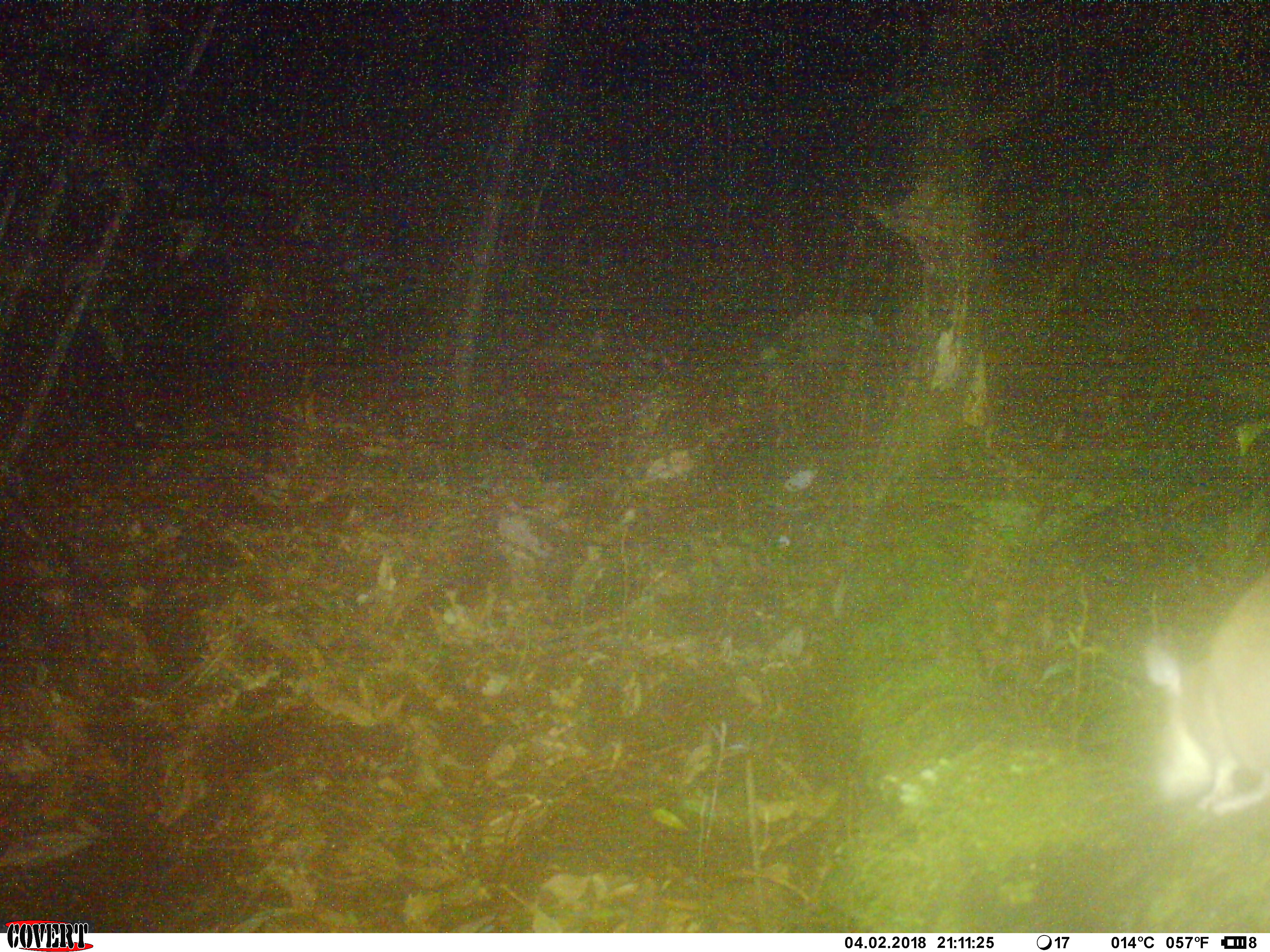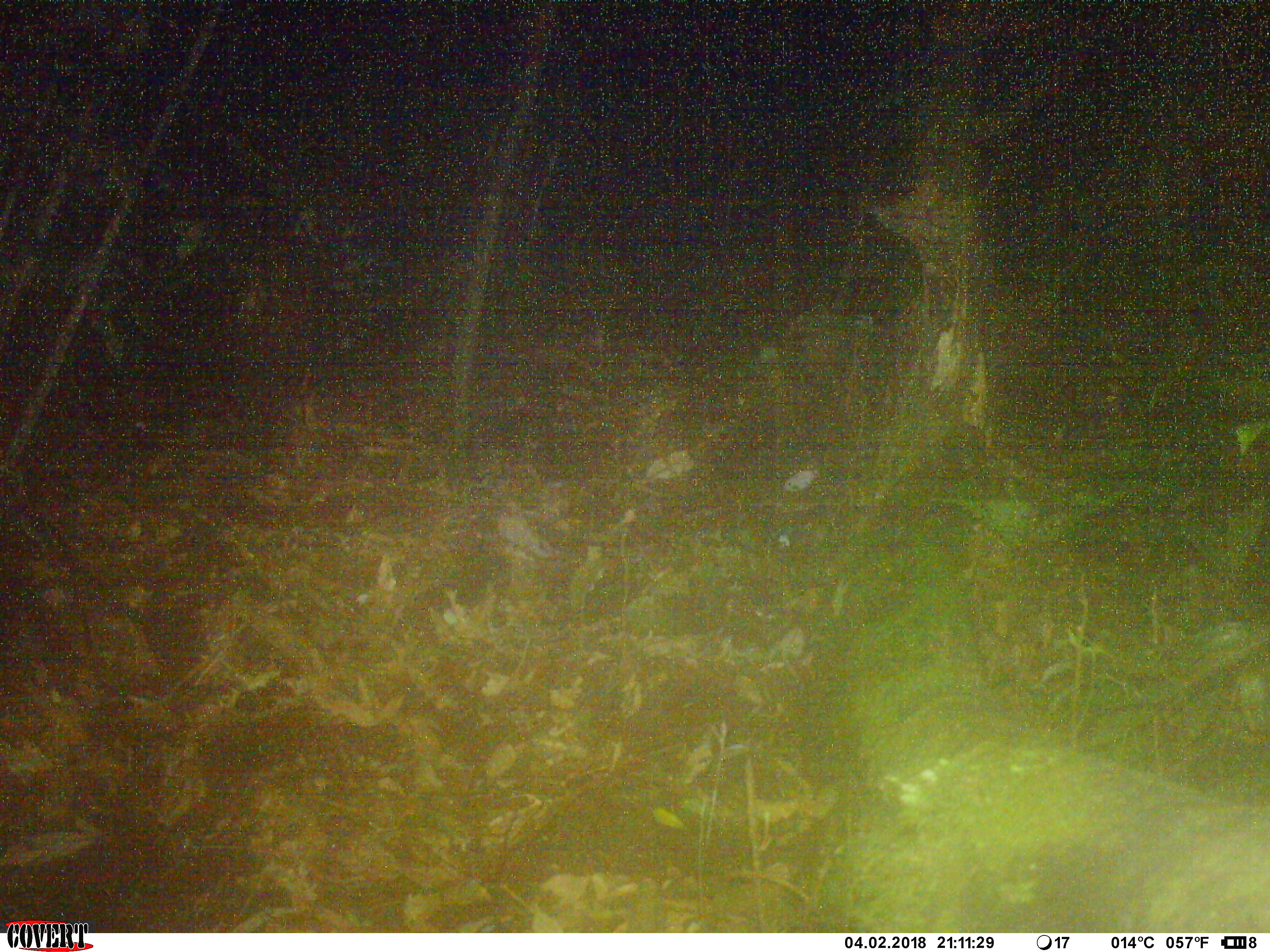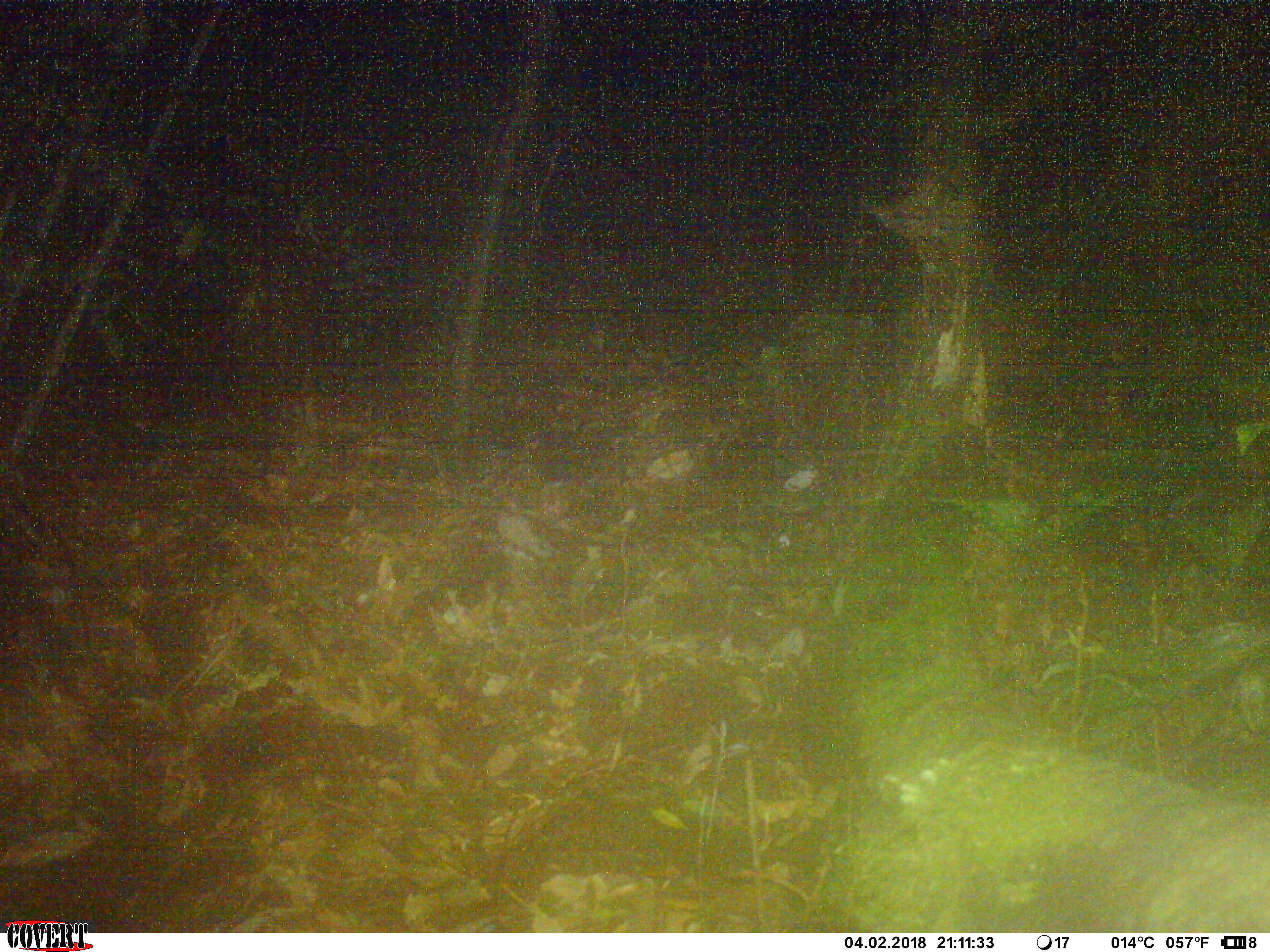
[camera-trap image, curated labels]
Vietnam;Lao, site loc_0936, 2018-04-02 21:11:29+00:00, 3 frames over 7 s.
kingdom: Animalia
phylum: Chordata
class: Mammalia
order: Rodentia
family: Muridae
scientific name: Muridae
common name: old-world mice and rats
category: unidentified murid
Unidentified murid (old-world mice and rats) (Muridae). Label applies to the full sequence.